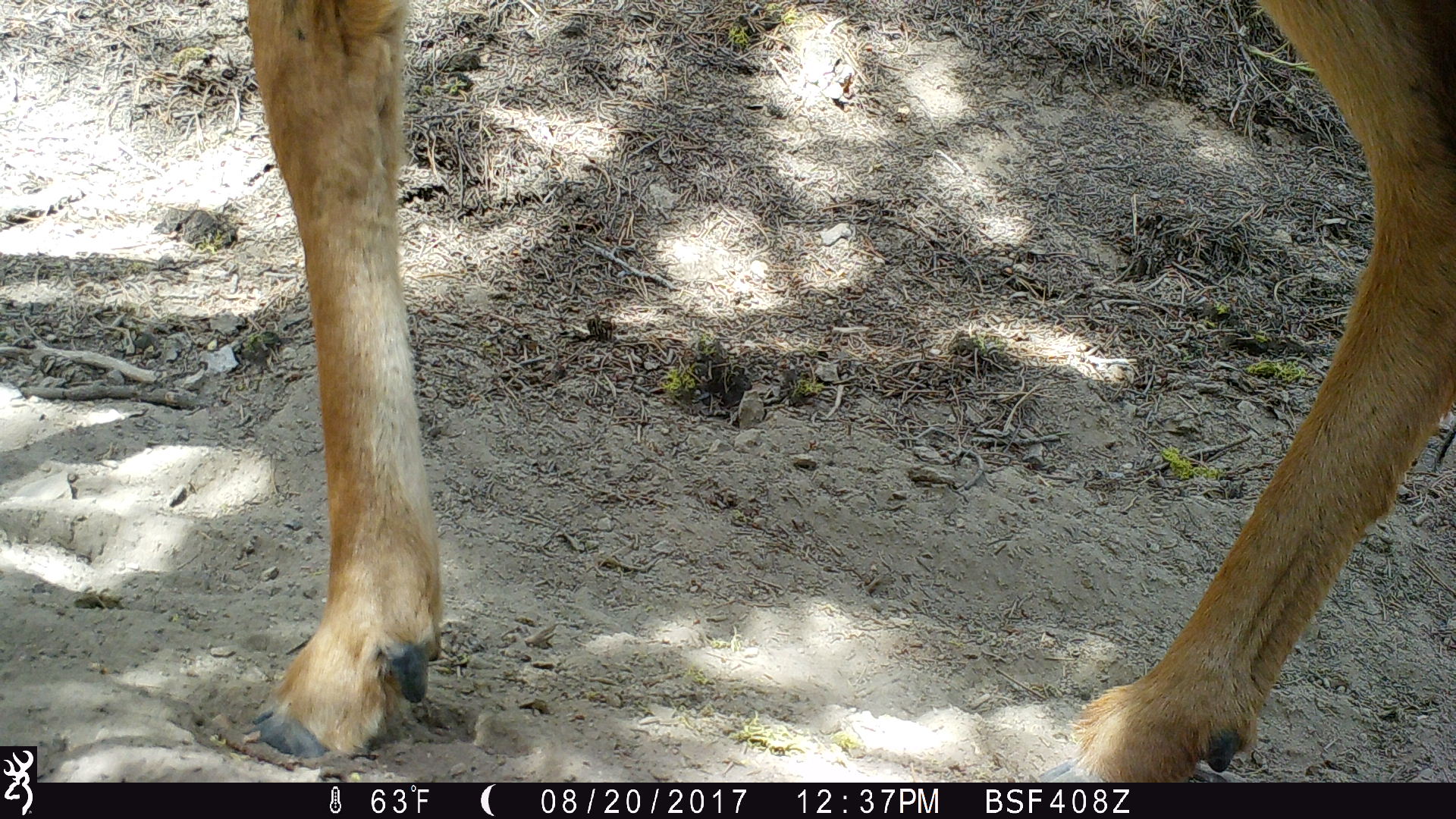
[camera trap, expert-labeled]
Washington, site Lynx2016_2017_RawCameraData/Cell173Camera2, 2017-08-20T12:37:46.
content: unidentified animal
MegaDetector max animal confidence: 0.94